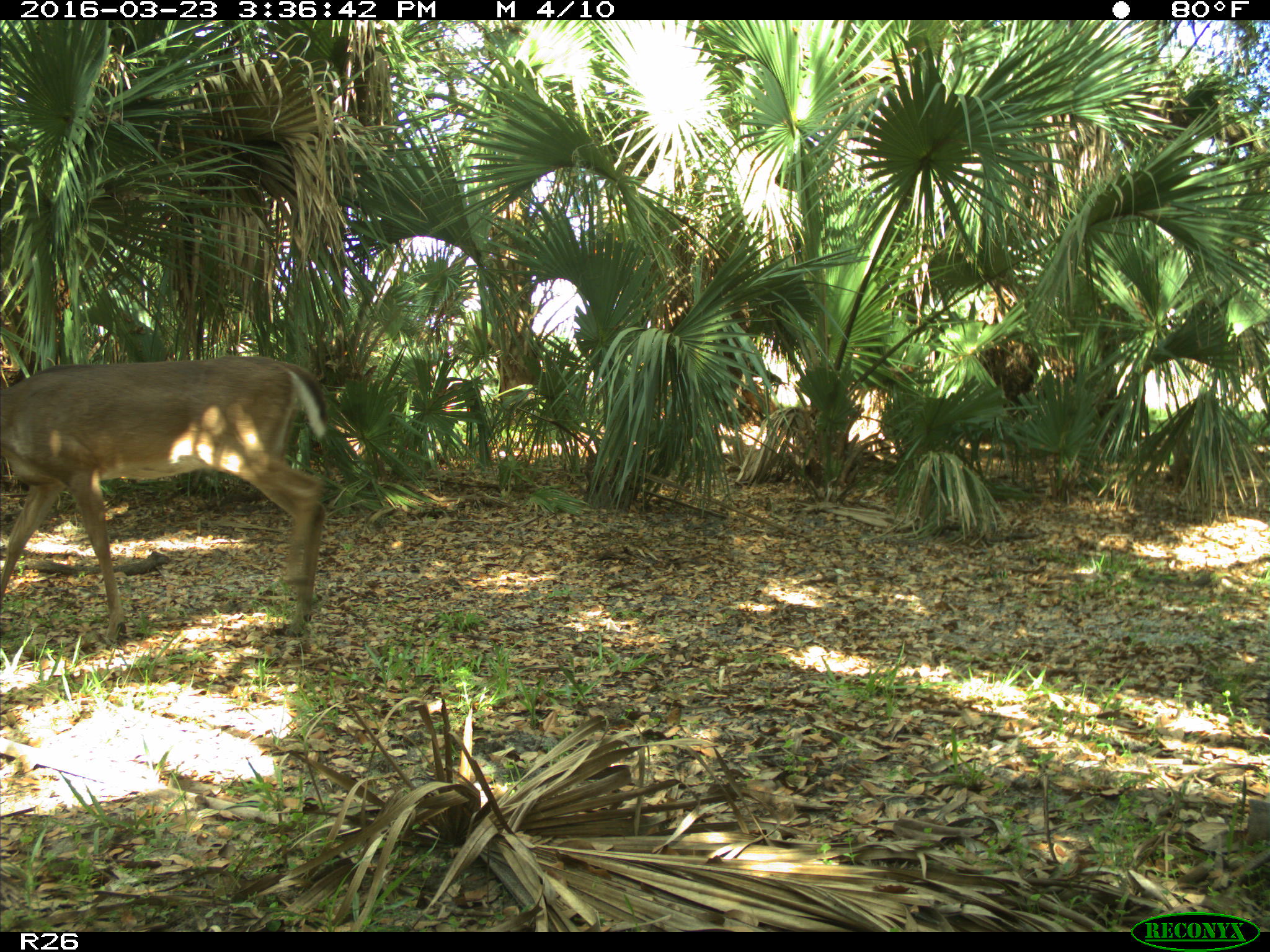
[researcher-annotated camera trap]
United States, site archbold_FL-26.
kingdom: Animalia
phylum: Chordata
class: Mammalia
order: Artiodactyla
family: Cervidae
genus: Odocoileus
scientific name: Odocoileus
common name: deer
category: unidentified deer